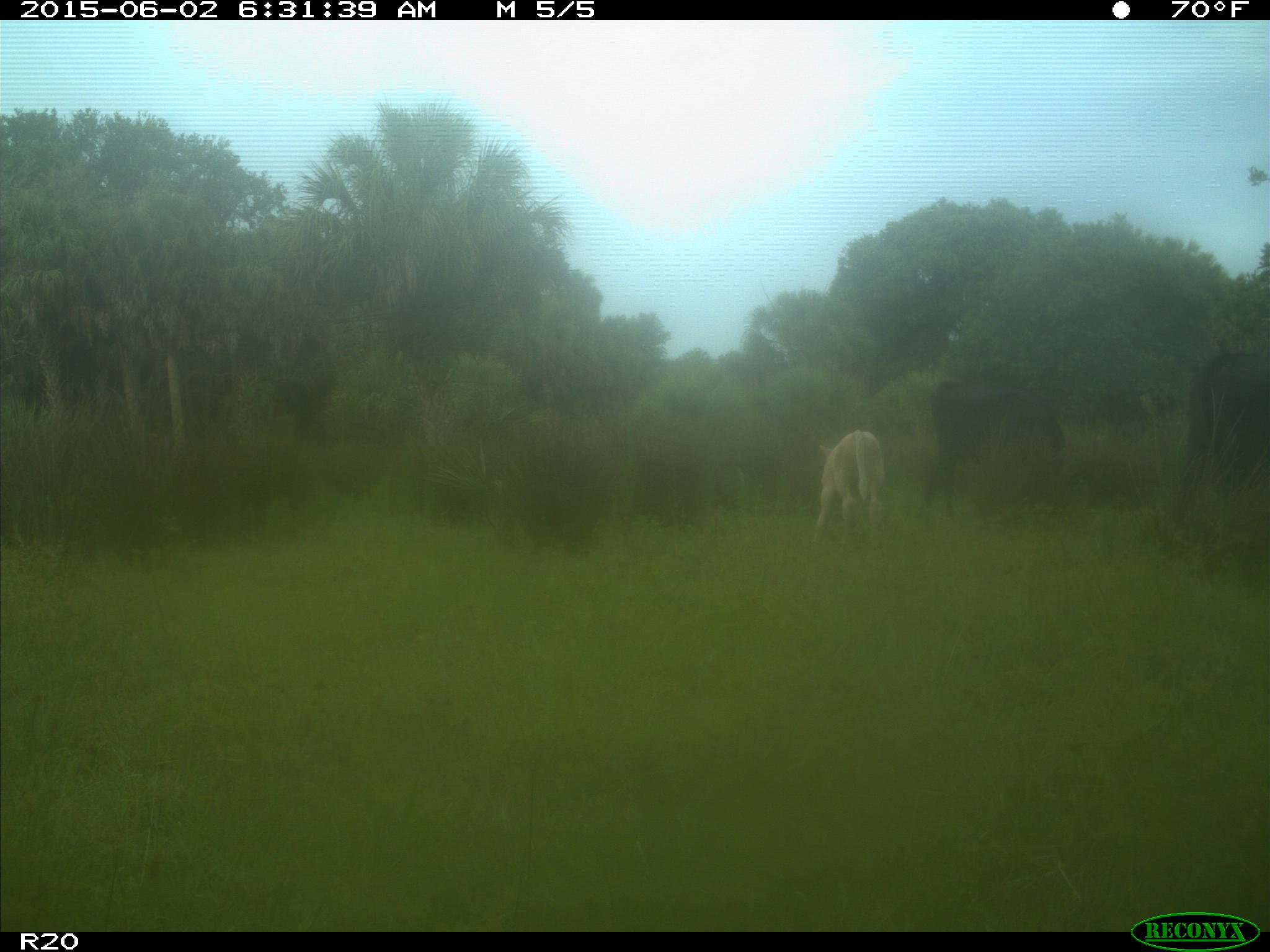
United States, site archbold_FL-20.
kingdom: Animalia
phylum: Chordata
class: Mammalia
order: Artiodactyla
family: Bovidae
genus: Bos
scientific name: Bos taurus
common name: domestic cow